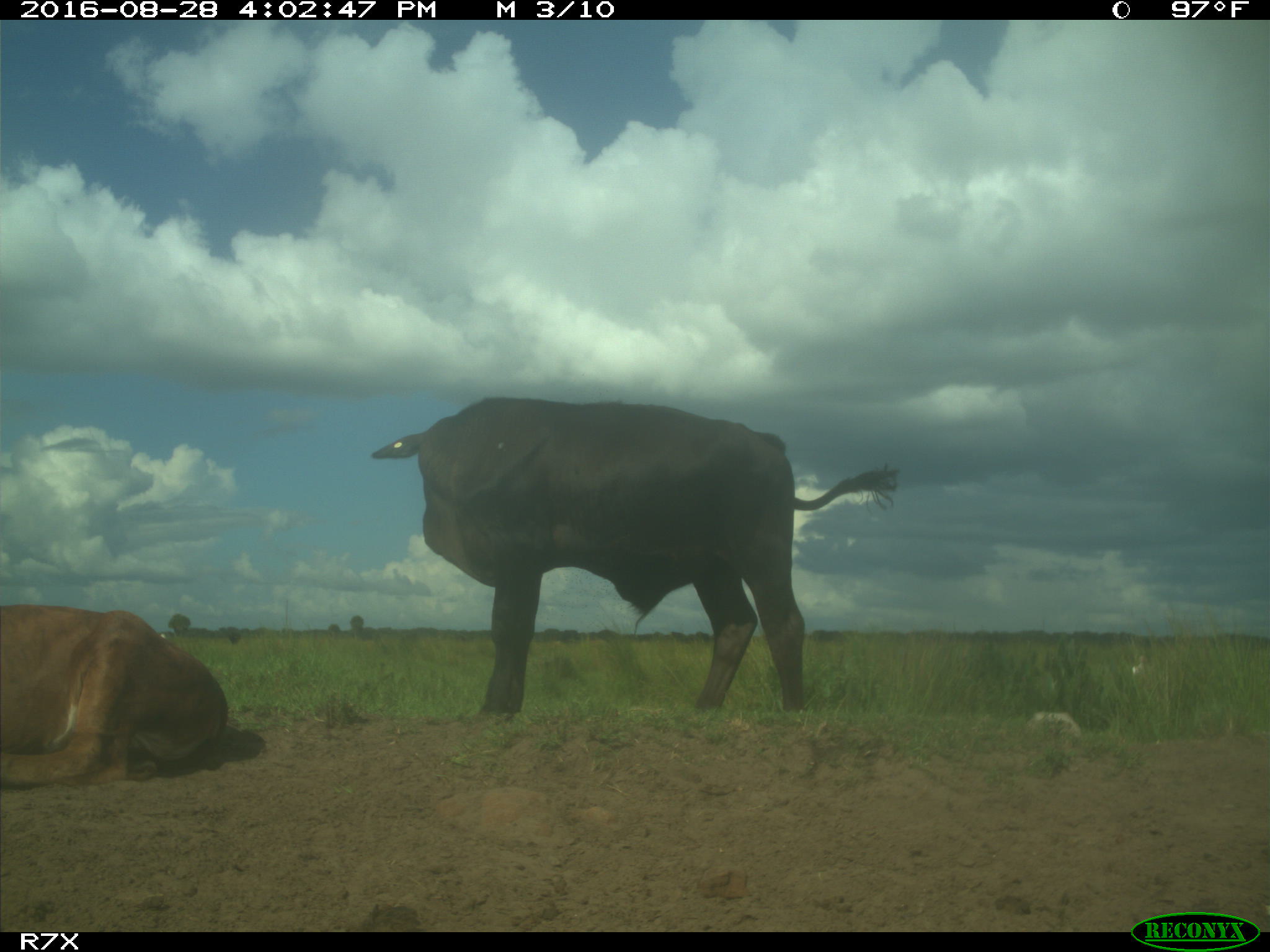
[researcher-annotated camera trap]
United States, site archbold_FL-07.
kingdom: Animalia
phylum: Chordata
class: Mammalia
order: Artiodactyla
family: Bovidae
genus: Bos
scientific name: Bos taurus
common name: domestic cow